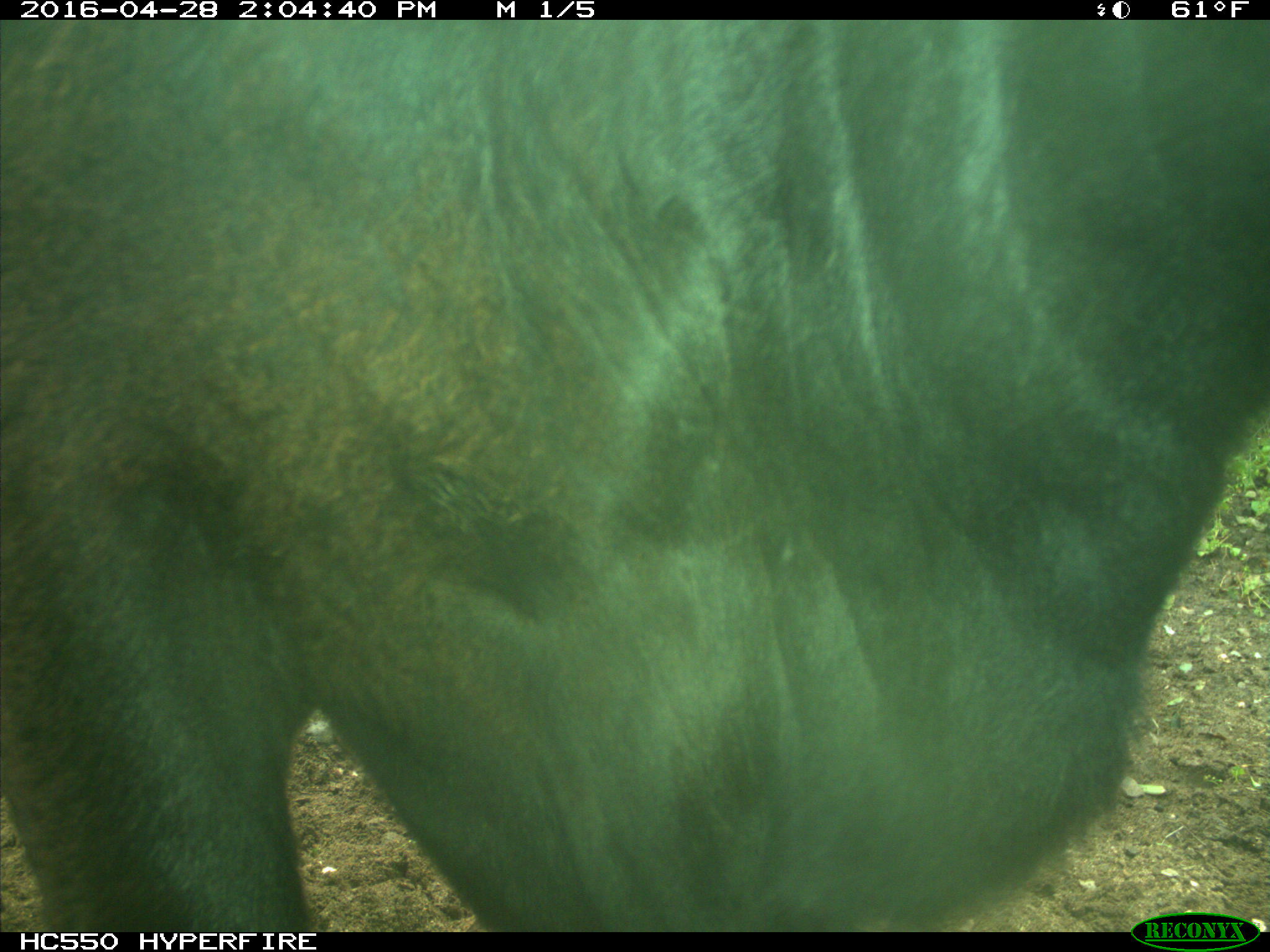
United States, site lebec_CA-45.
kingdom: Animalia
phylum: Chordata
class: Mammalia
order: Artiodactyla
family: Bovidae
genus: Bos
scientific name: Bos taurus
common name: domestic cow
Bos taurus (domestic cow).